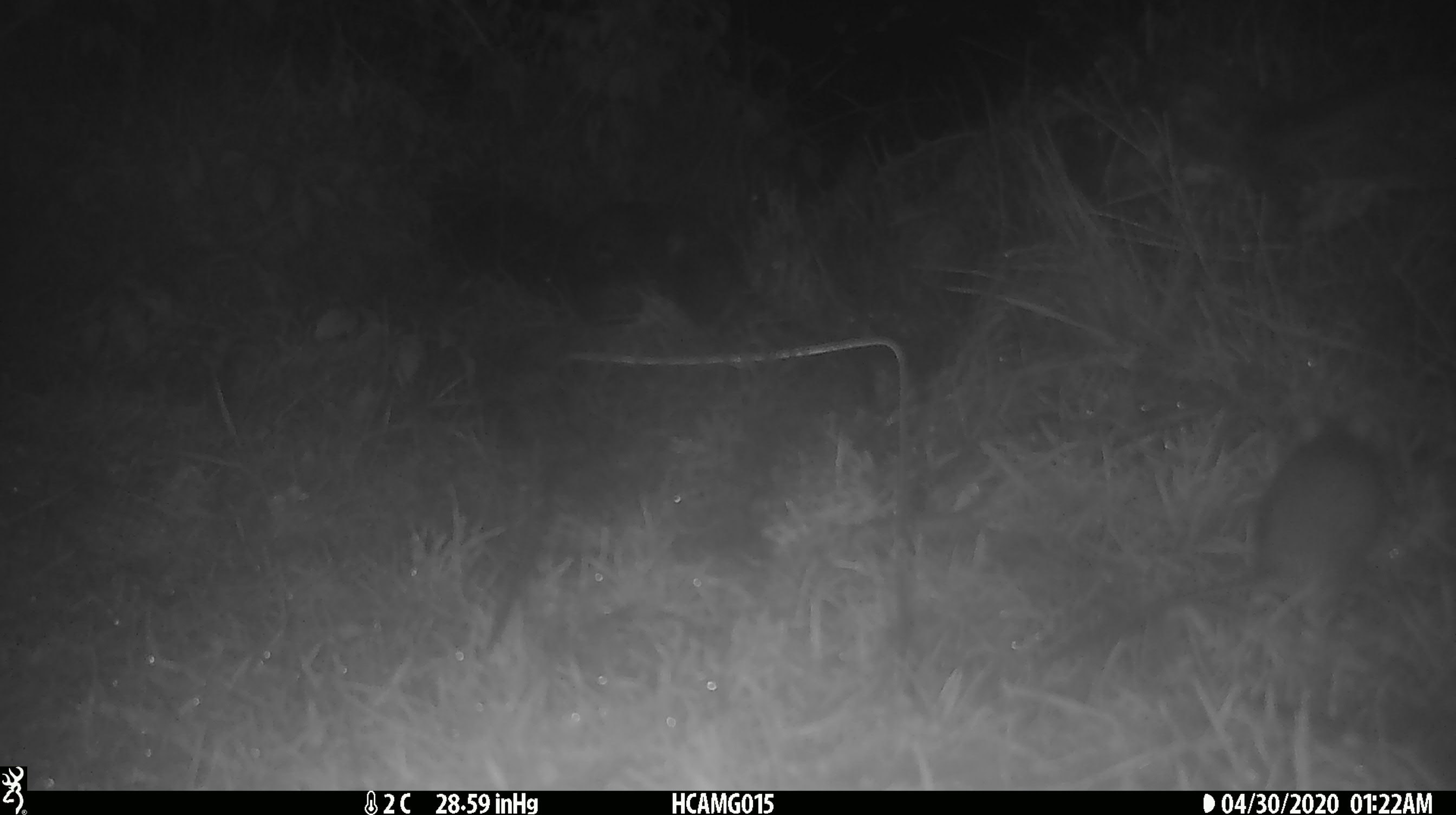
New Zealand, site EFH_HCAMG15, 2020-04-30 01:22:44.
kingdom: Animalia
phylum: Chordata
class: Mammalia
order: Rodentia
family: Muridae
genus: Rattus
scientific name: Rattus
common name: rat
Rat (Rattus).